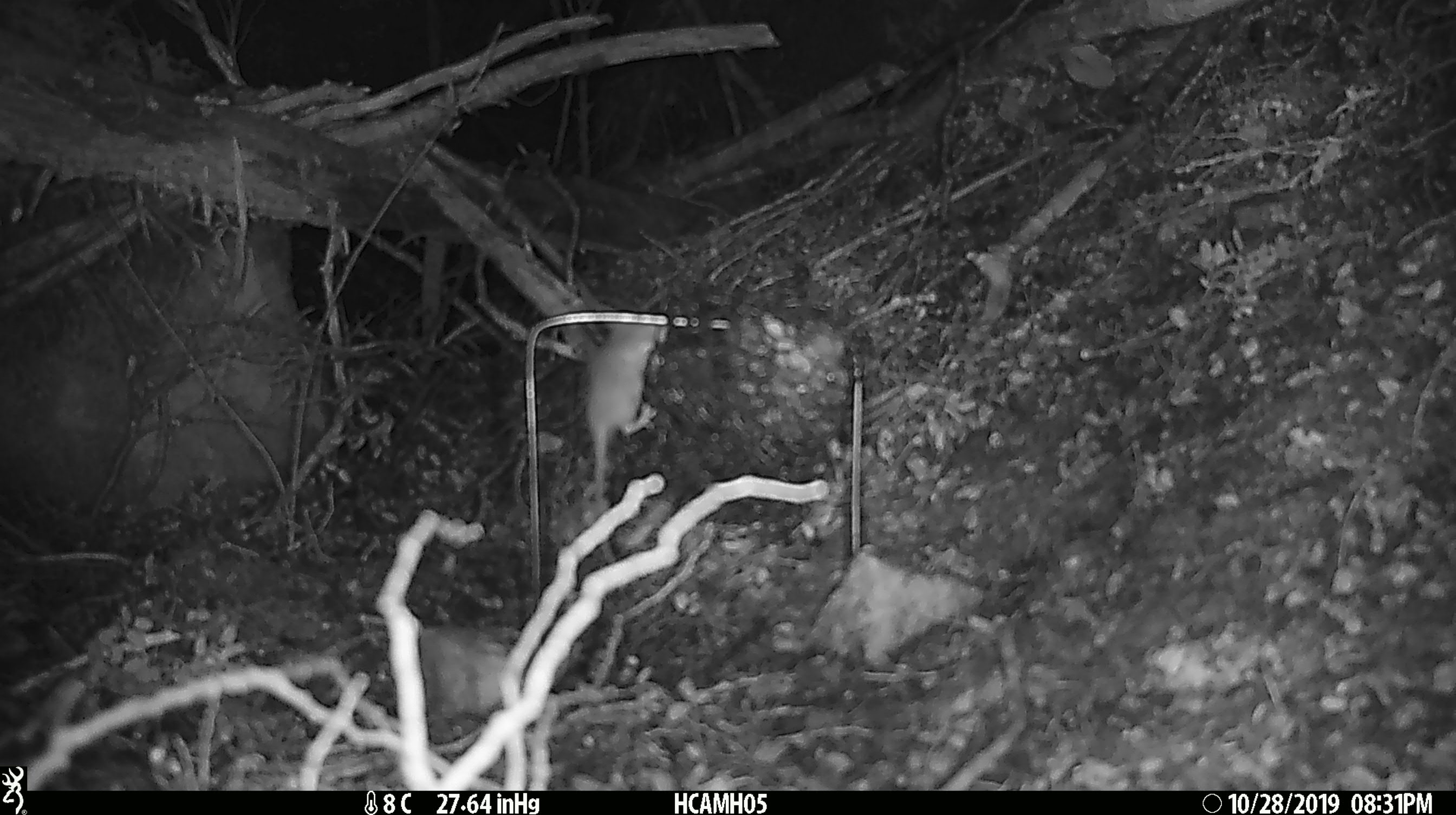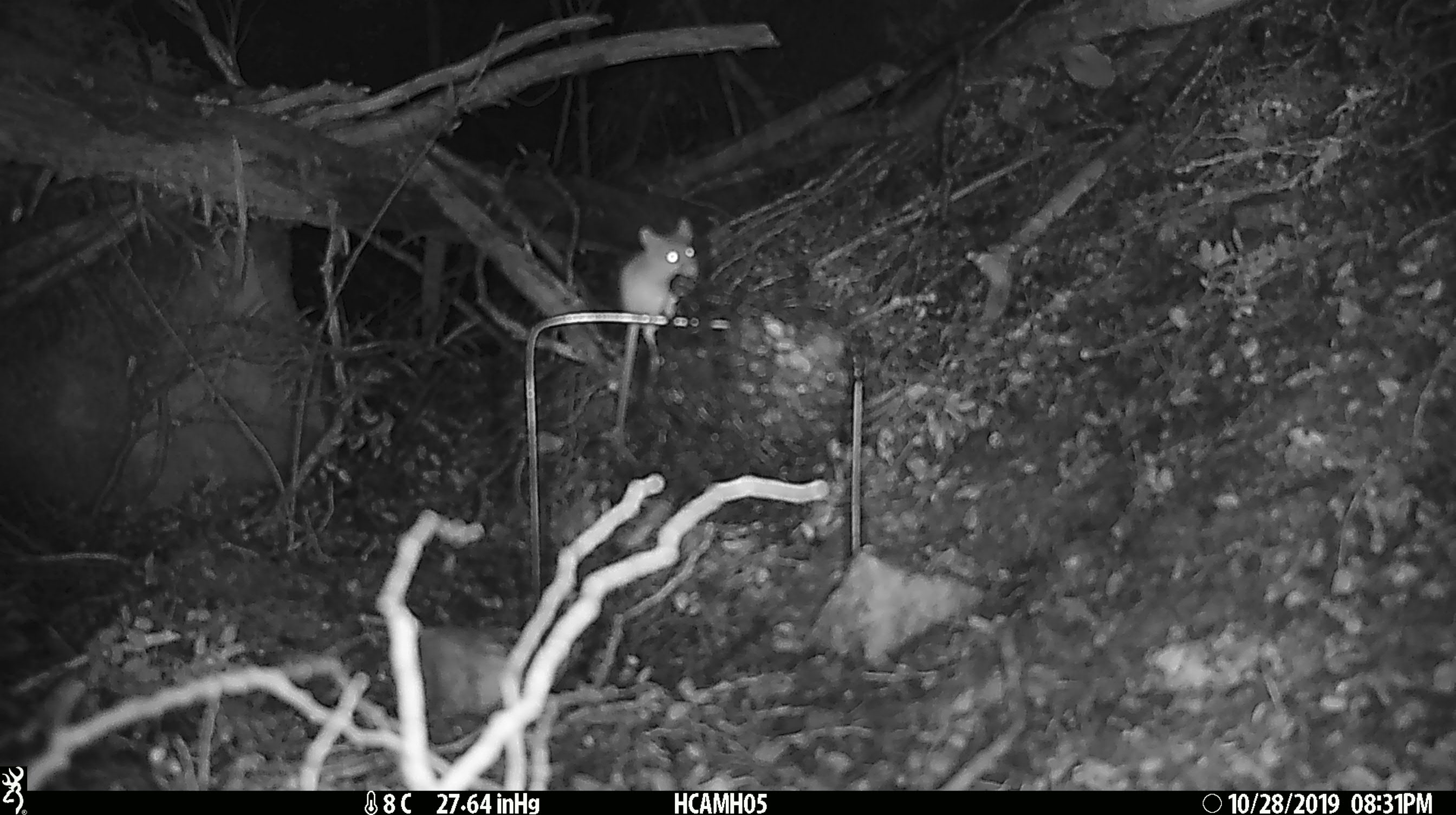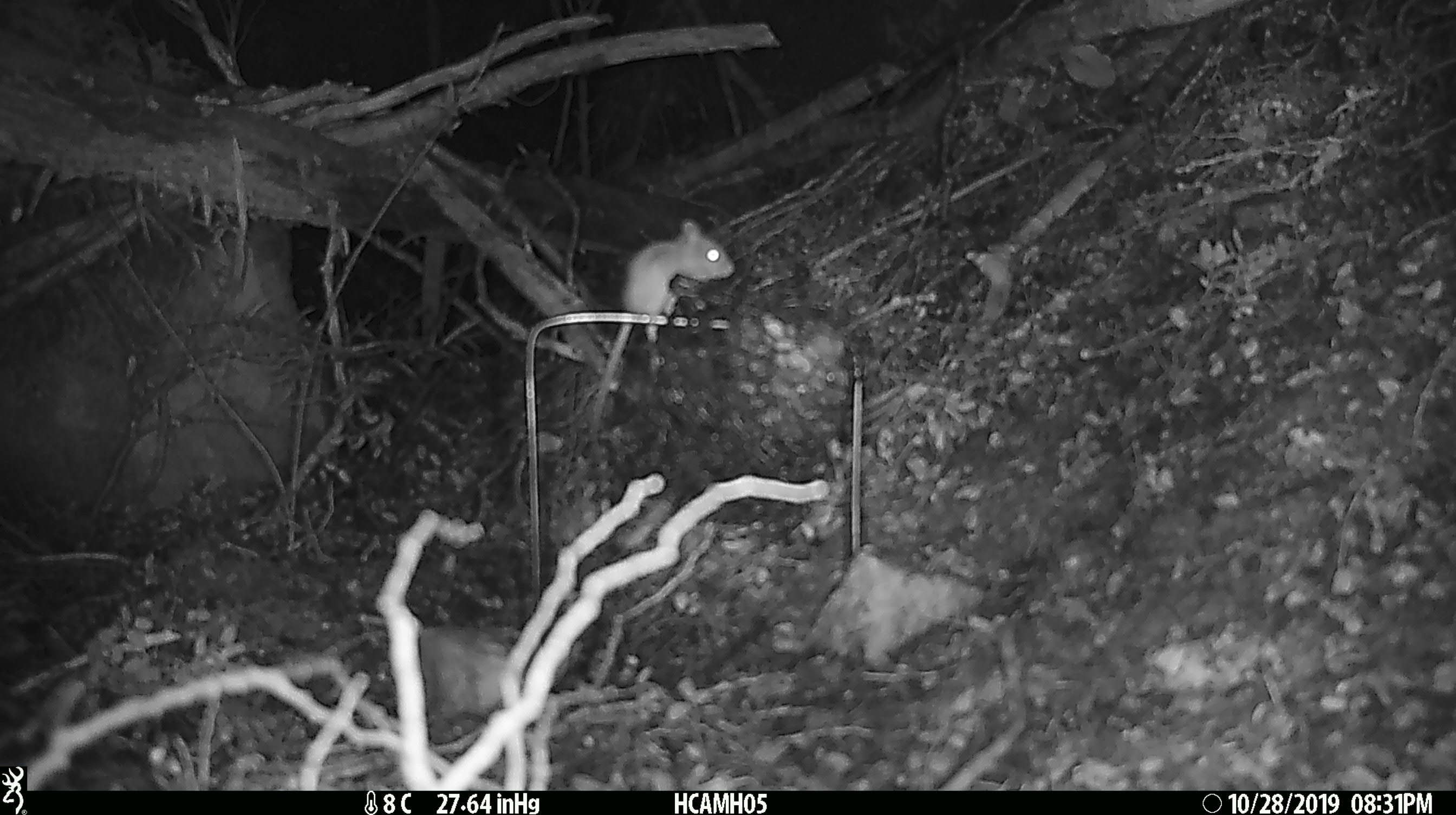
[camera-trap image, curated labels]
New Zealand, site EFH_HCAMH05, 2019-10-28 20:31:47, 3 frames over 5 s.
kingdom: Animalia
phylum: Chordata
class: Mammalia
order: Rodentia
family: Muridae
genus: Mus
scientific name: Mus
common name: mouse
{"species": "mouse (Mus)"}